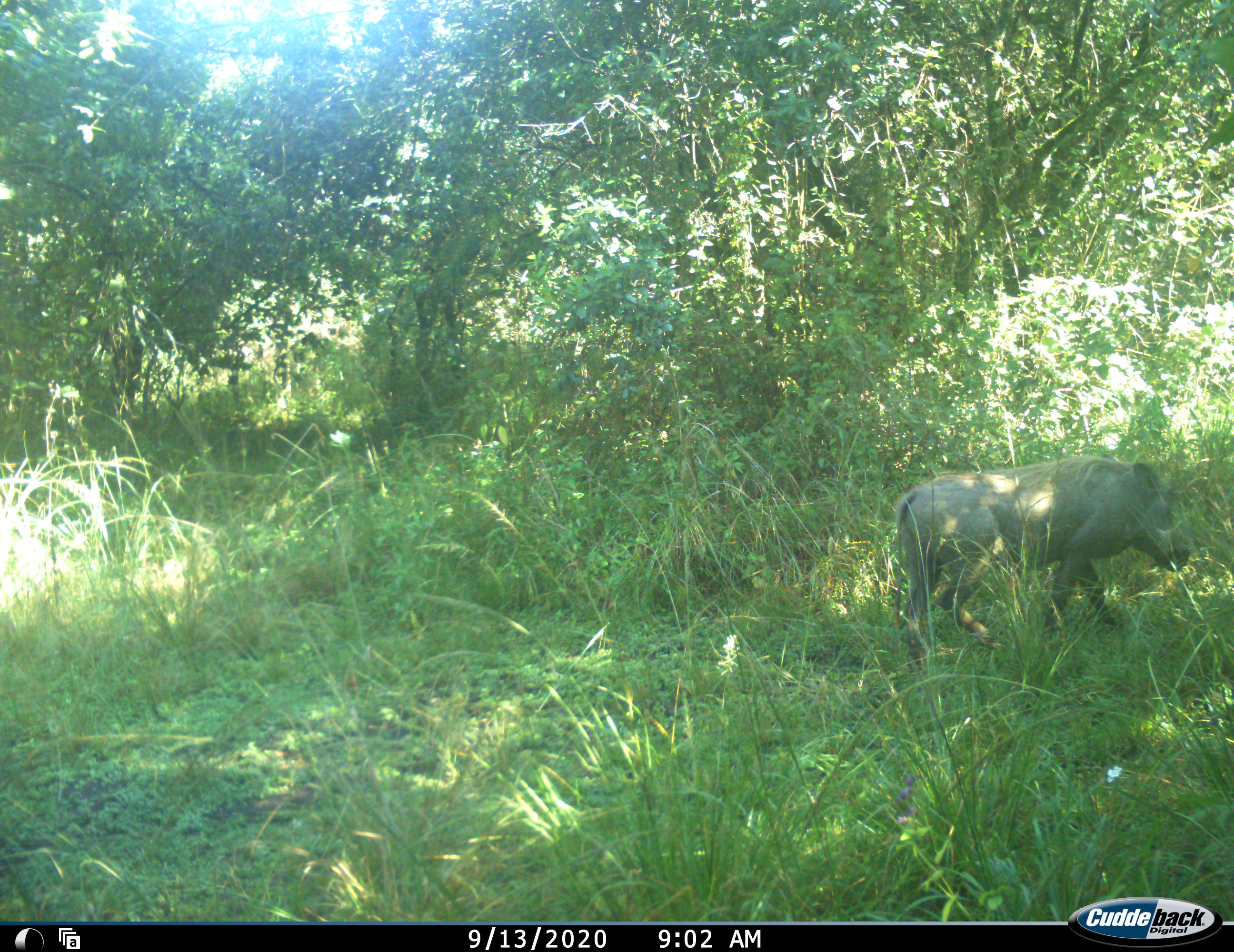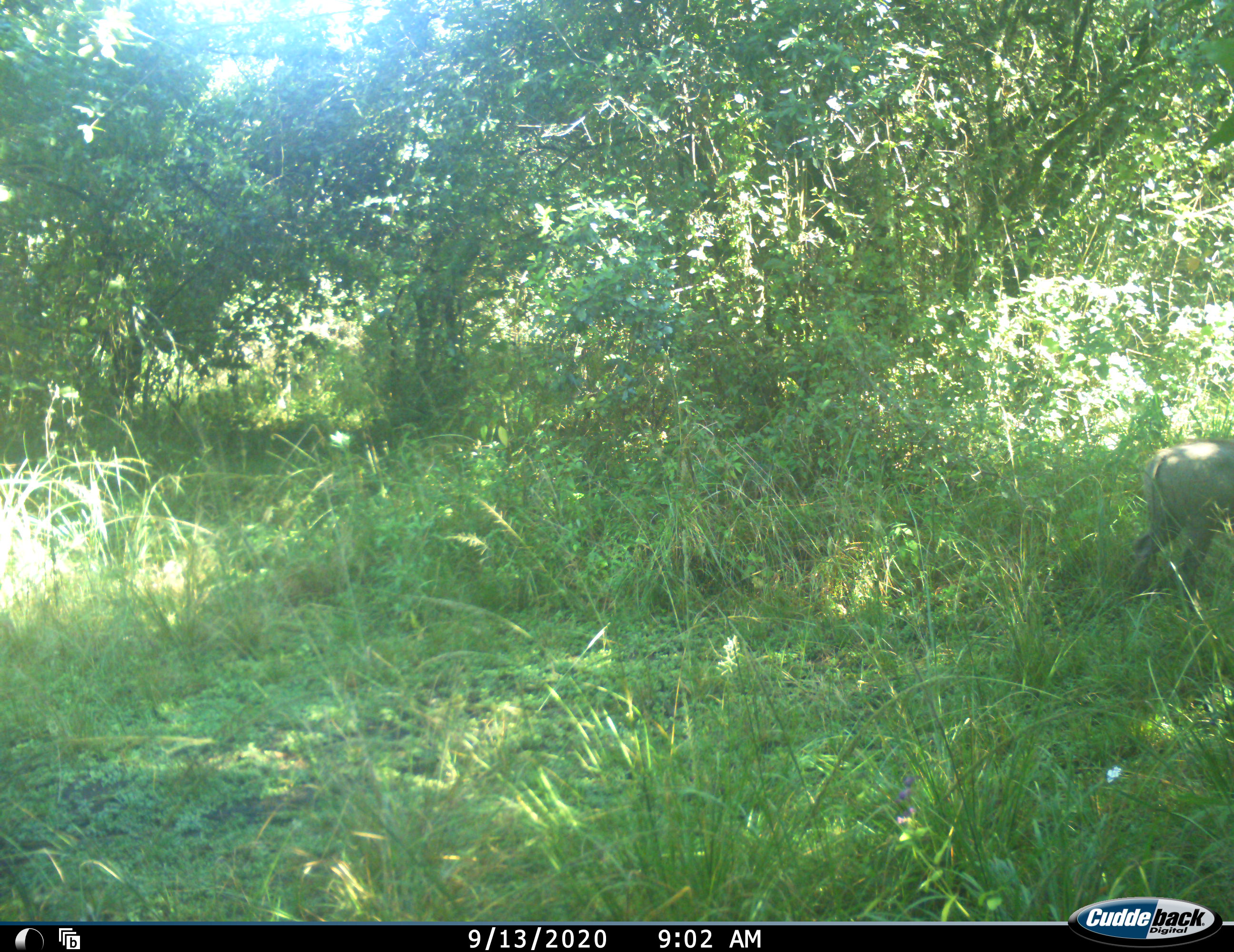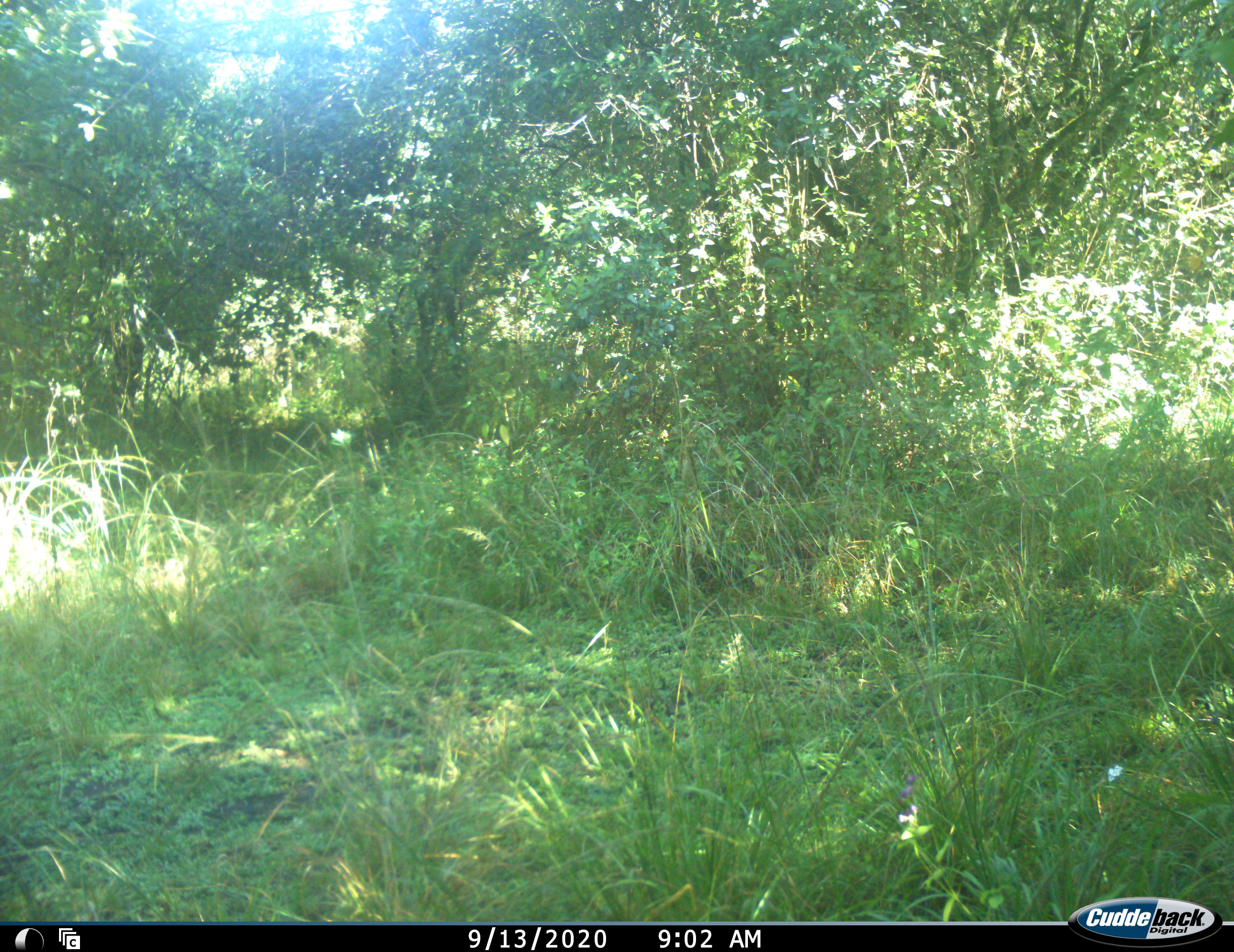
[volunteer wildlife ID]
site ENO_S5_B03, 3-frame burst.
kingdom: Animalia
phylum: Chordata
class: Mammalia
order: Artiodactyla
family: Suidae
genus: Phacochoerus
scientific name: Phacochoerus africanus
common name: warthog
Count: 1.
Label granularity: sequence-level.